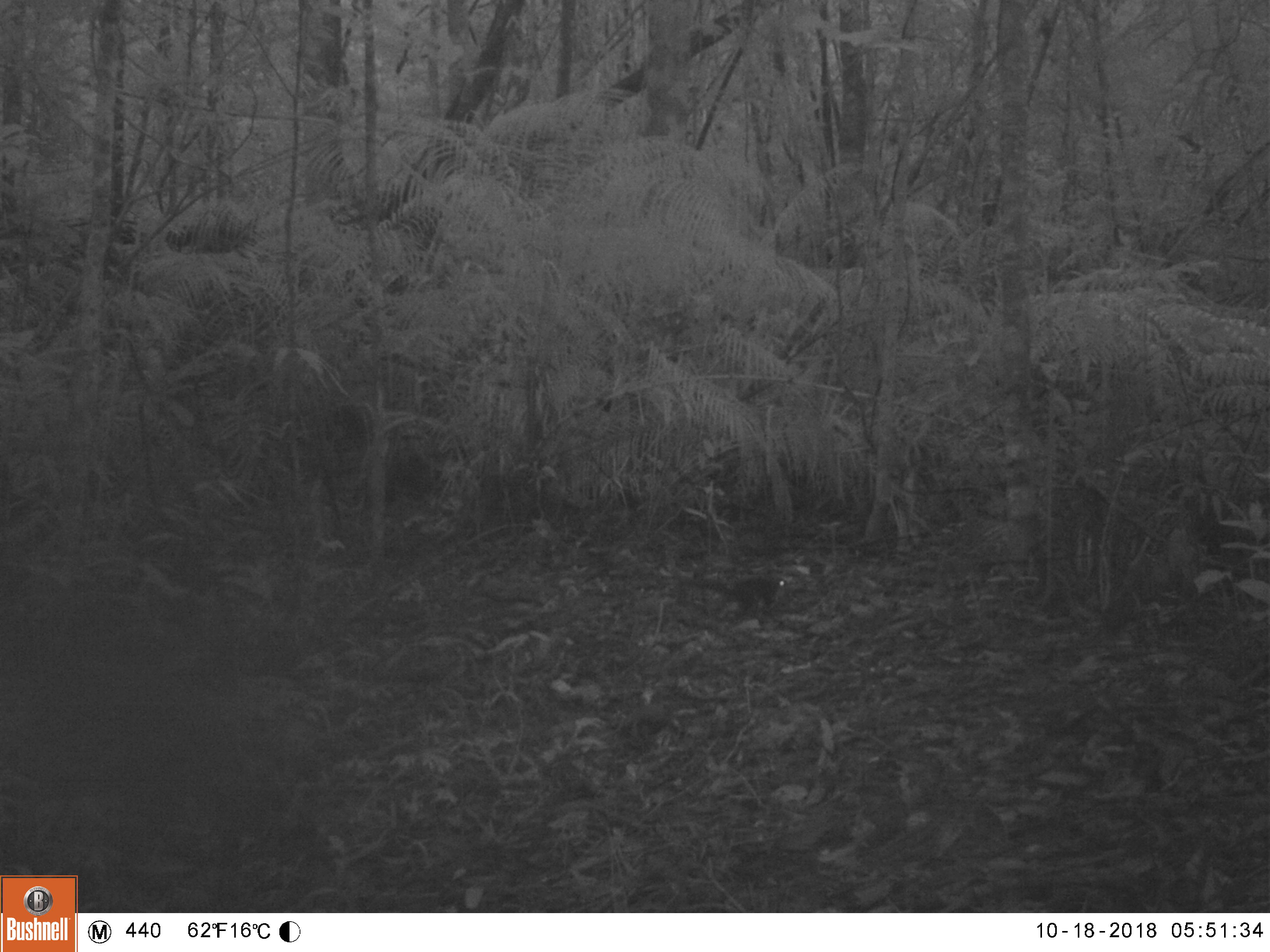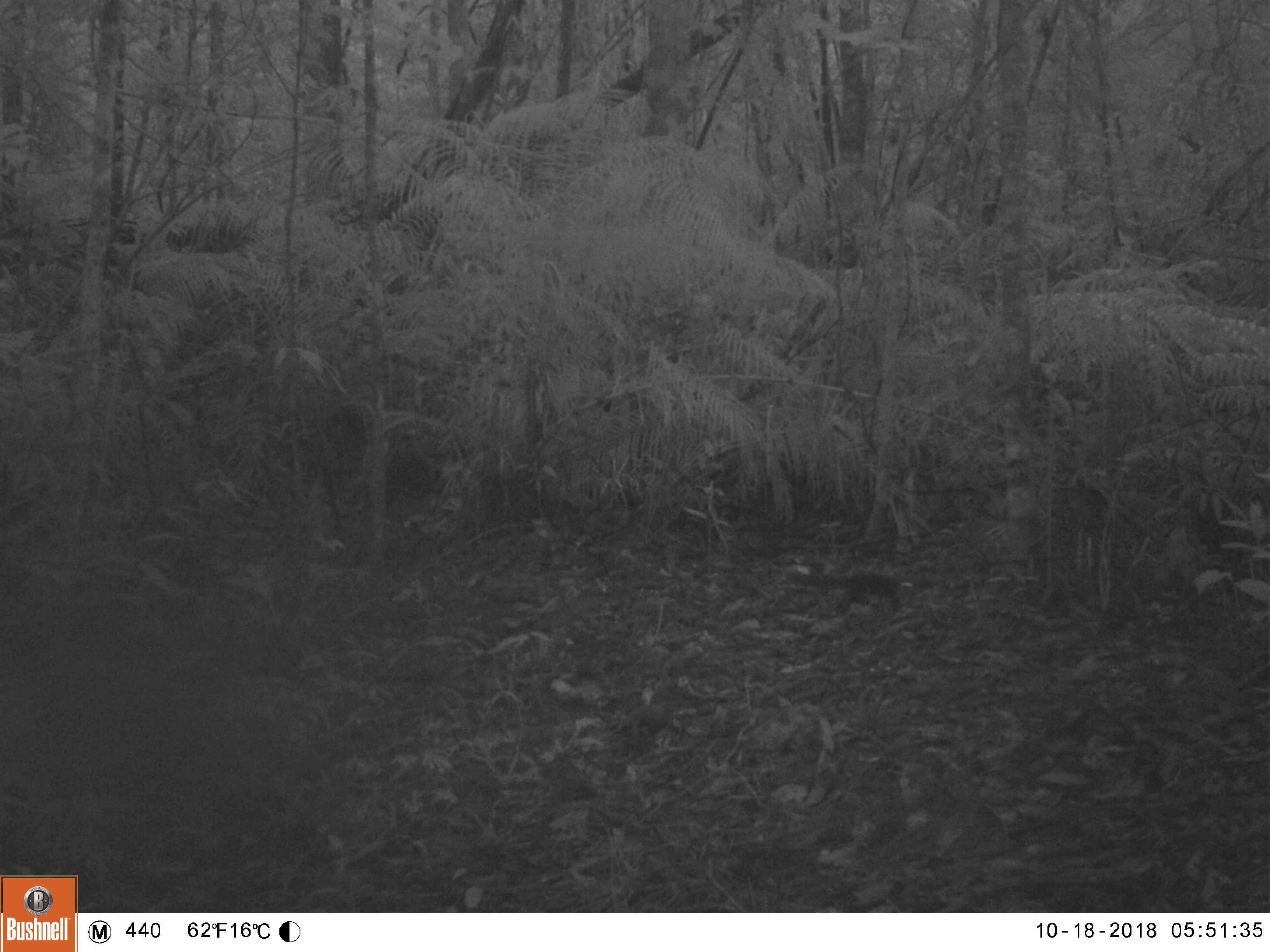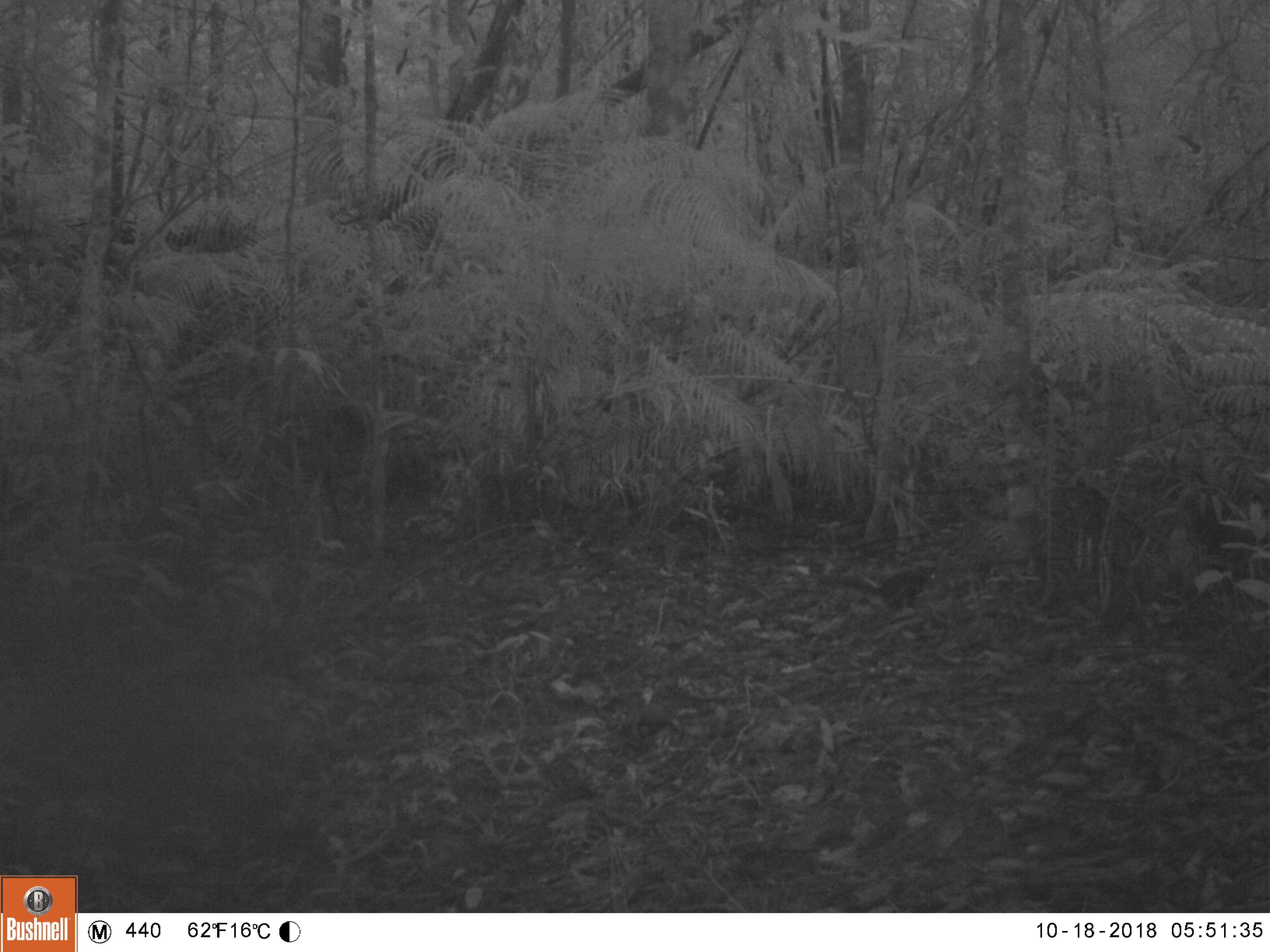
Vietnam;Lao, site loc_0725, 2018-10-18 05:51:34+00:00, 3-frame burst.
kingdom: Animalia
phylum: Chordata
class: Mammalia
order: Rodentia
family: Sciuridae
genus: Sciurus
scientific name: Sciurus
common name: squirrel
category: unidentified squirrel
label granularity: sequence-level